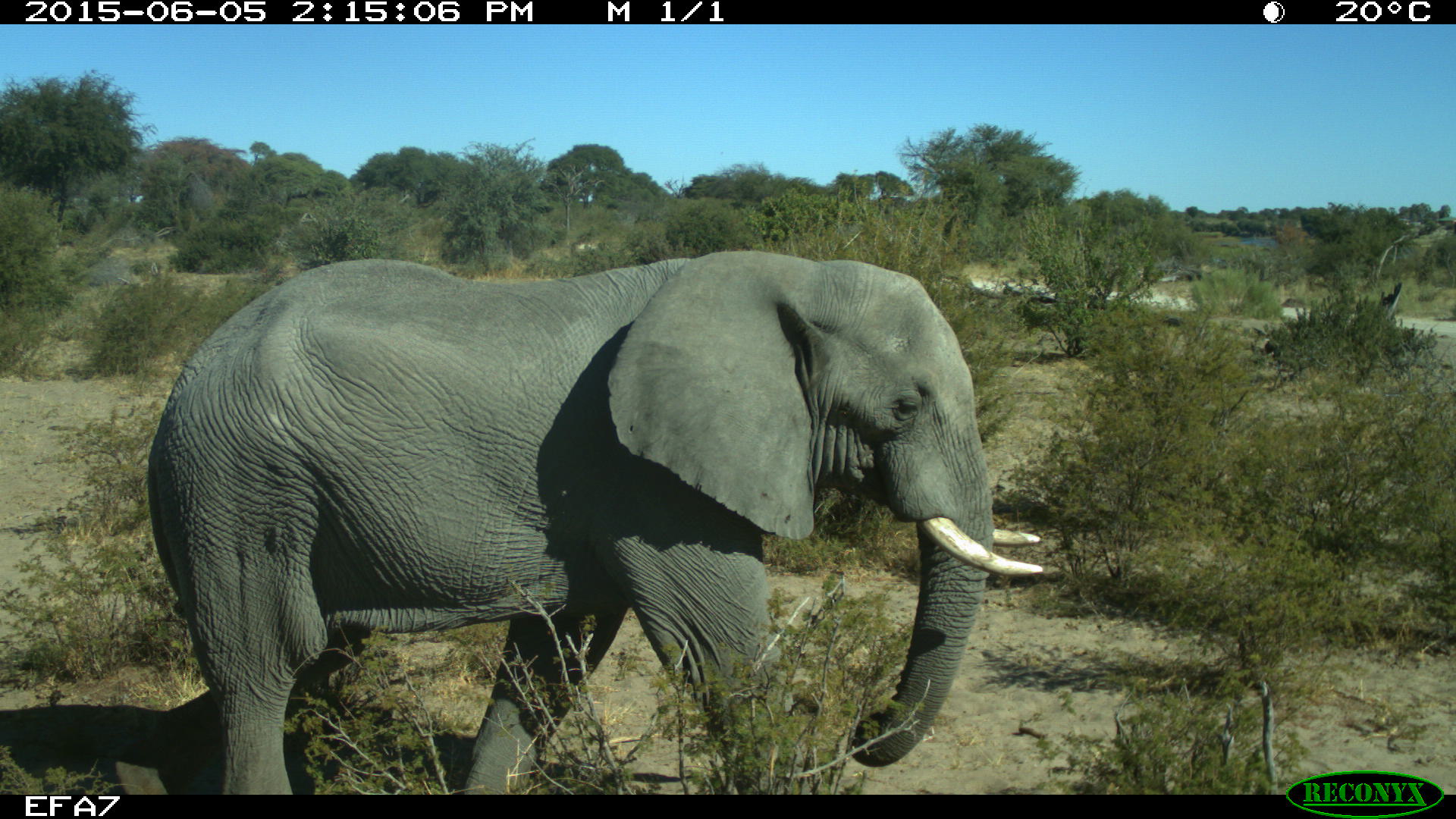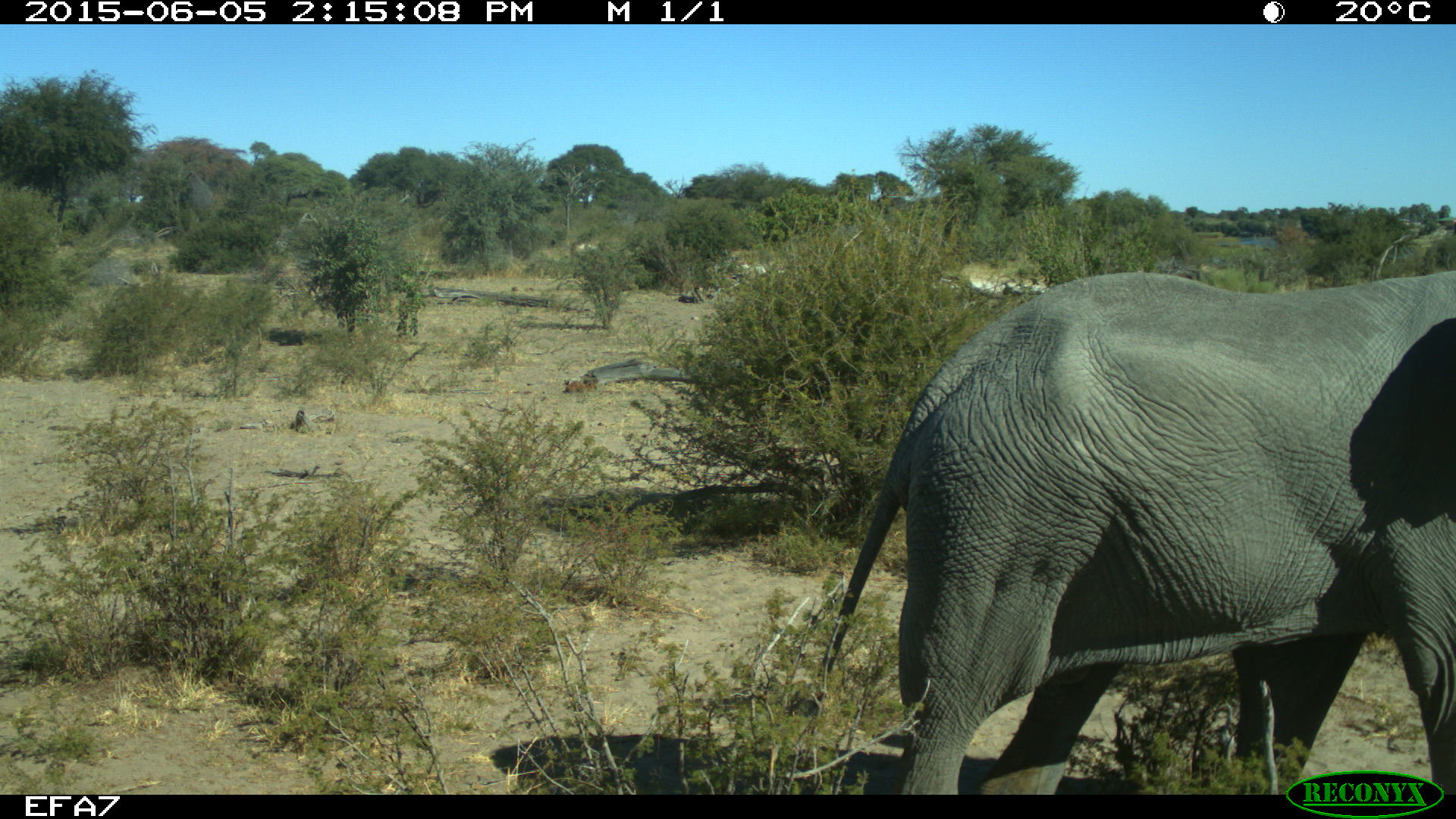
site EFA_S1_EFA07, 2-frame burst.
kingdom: Animalia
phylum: Chordata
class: Mammalia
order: Proboscidea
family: Elephantidae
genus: Loxodonta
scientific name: Loxodonta africana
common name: african bush elephant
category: elephant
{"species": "elephant (african bush elephant) (Loxodonta africana)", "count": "1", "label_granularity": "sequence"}